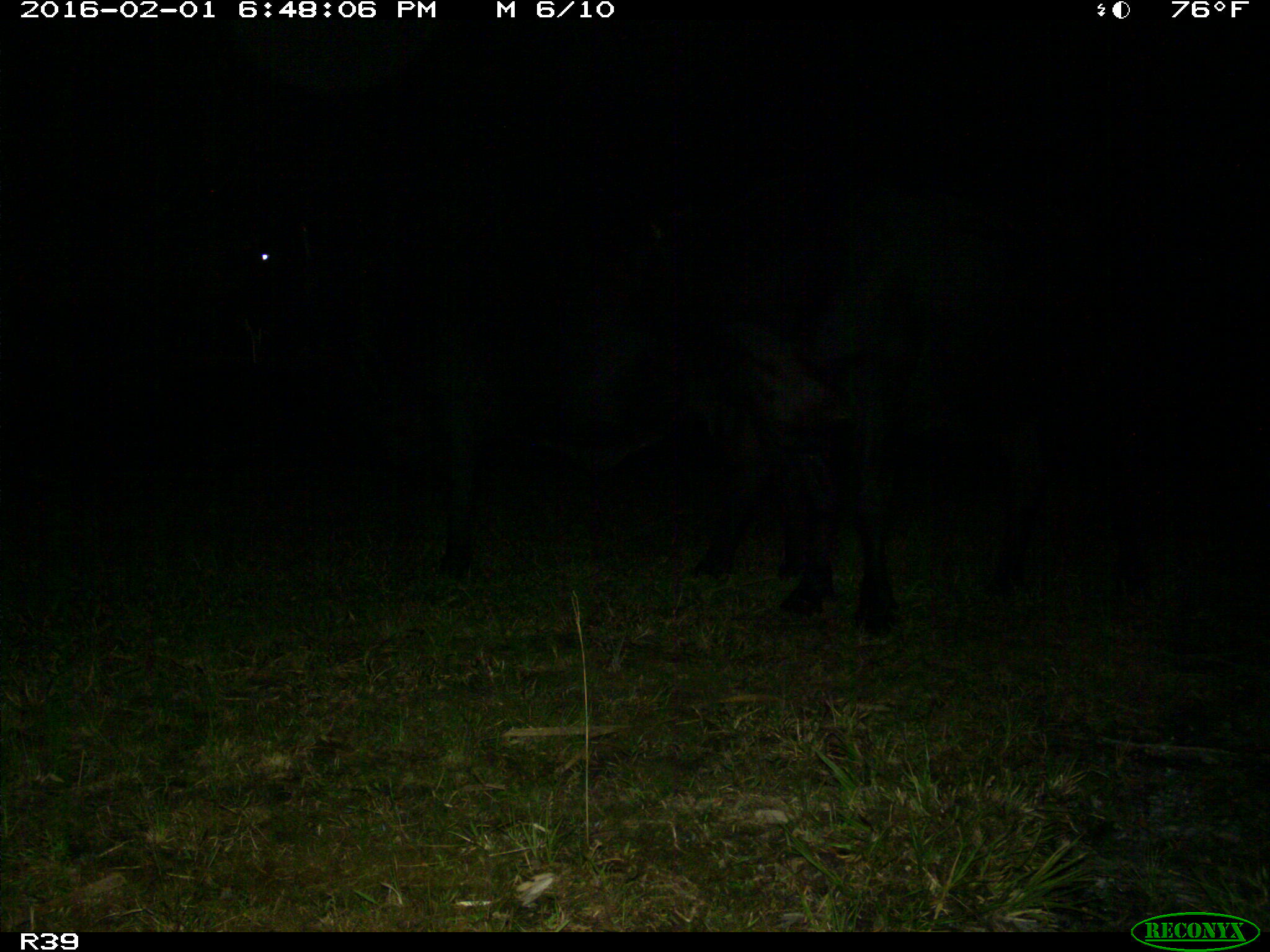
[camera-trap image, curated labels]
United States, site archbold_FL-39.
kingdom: Animalia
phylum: Chordata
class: Mammalia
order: Artiodactyla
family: Bovidae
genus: Bos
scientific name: Bos taurus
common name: domestic cow